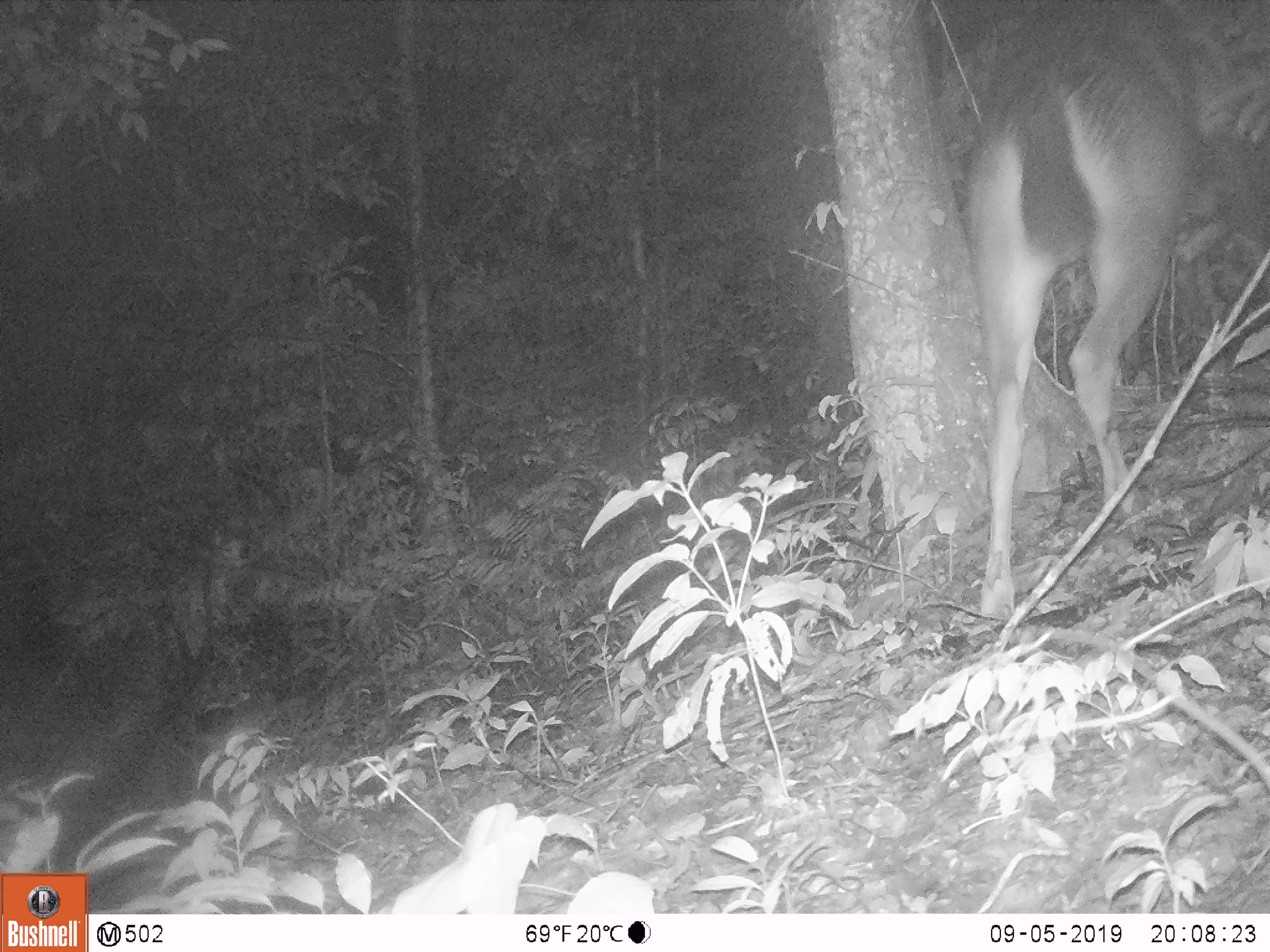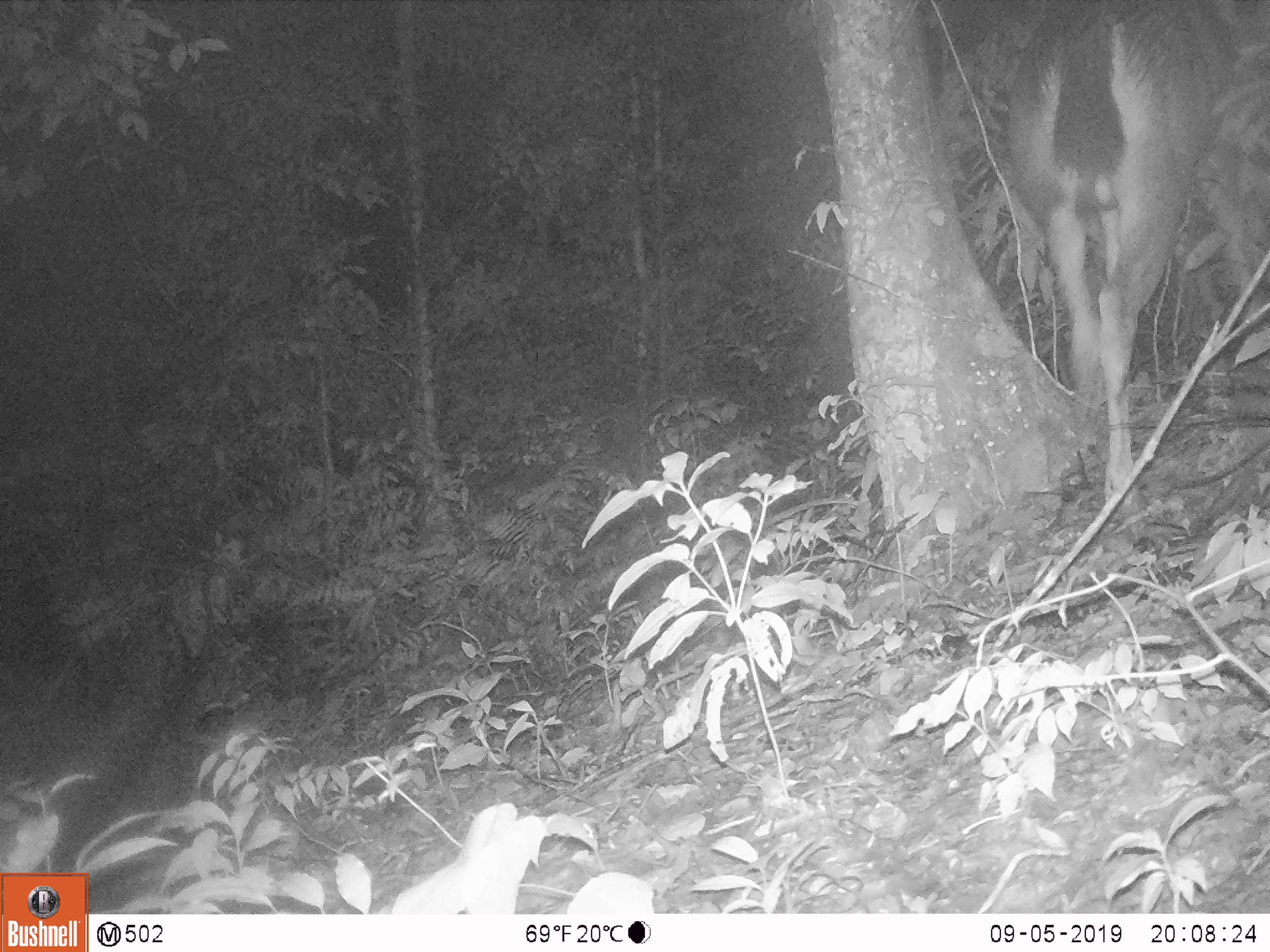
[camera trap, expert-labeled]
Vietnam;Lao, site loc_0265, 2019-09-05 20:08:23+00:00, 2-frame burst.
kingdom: Animalia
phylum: Chordata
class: Mammalia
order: Artiodactyla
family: Cervidae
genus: Rusa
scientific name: Rusa unicolor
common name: sambar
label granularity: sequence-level